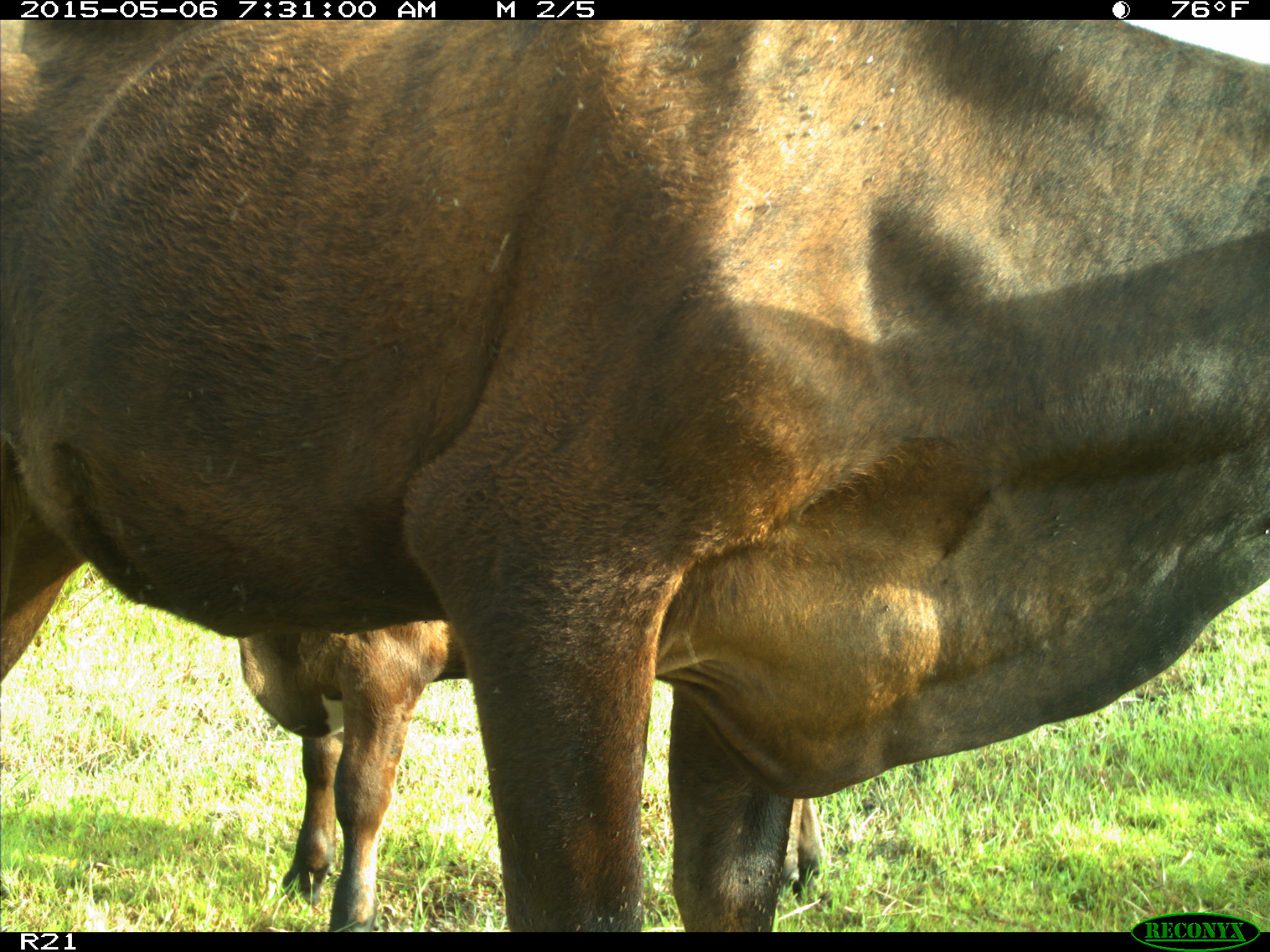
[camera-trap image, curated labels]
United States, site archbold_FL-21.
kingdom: Animalia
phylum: Chordata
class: Mammalia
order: Artiodactyla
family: Bovidae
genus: Bos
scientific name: Bos taurus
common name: domestic cow